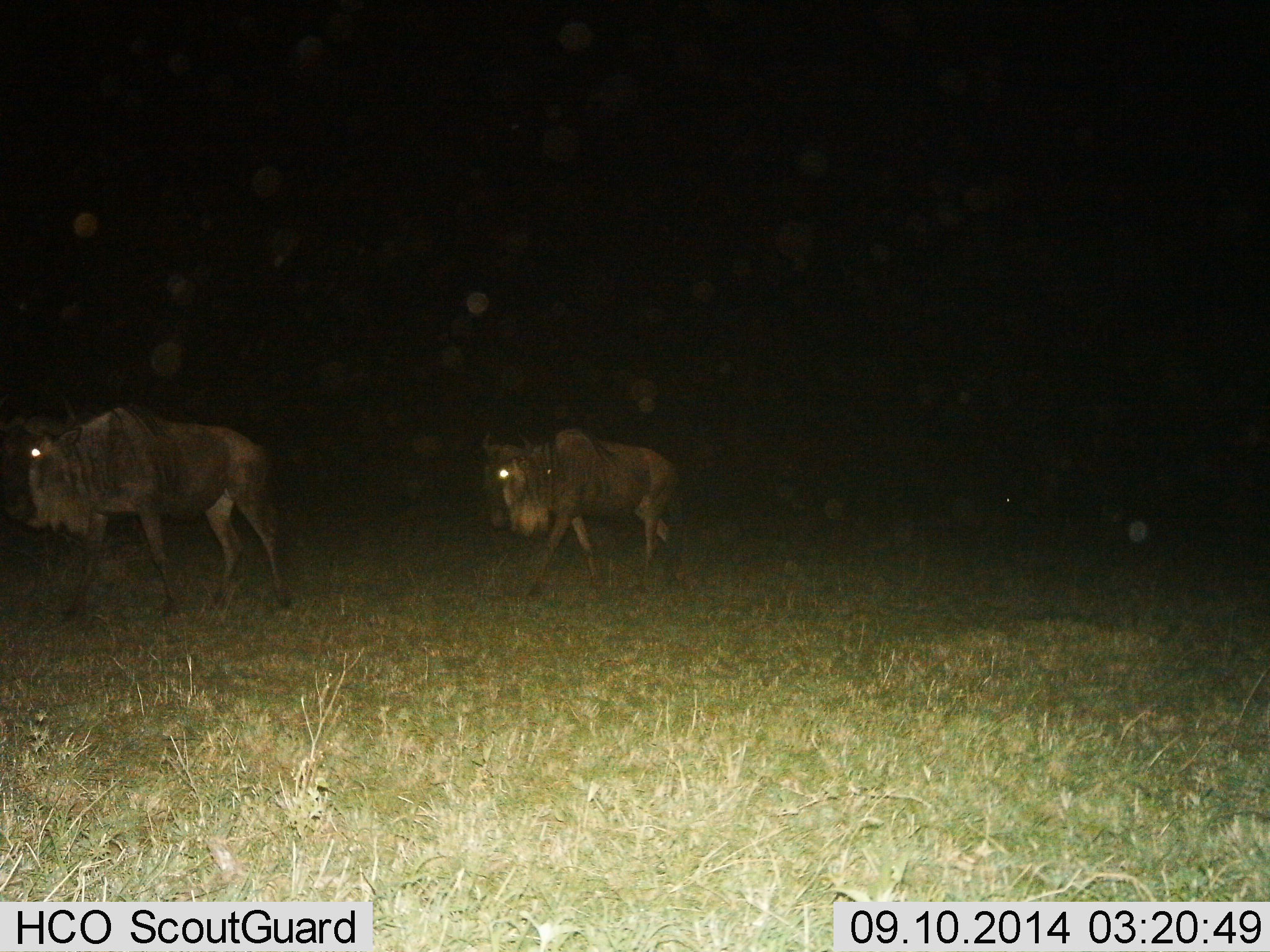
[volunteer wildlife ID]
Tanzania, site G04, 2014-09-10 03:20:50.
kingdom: Animalia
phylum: Chordata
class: Mammalia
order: Artiodactyla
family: Bovidae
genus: Connochaetes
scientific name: Connochaetes taurinus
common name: blue wildebeest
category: wildebeest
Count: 2.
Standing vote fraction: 0%.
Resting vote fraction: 0%.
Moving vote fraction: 100%.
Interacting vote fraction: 0%.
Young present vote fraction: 0%.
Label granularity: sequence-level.